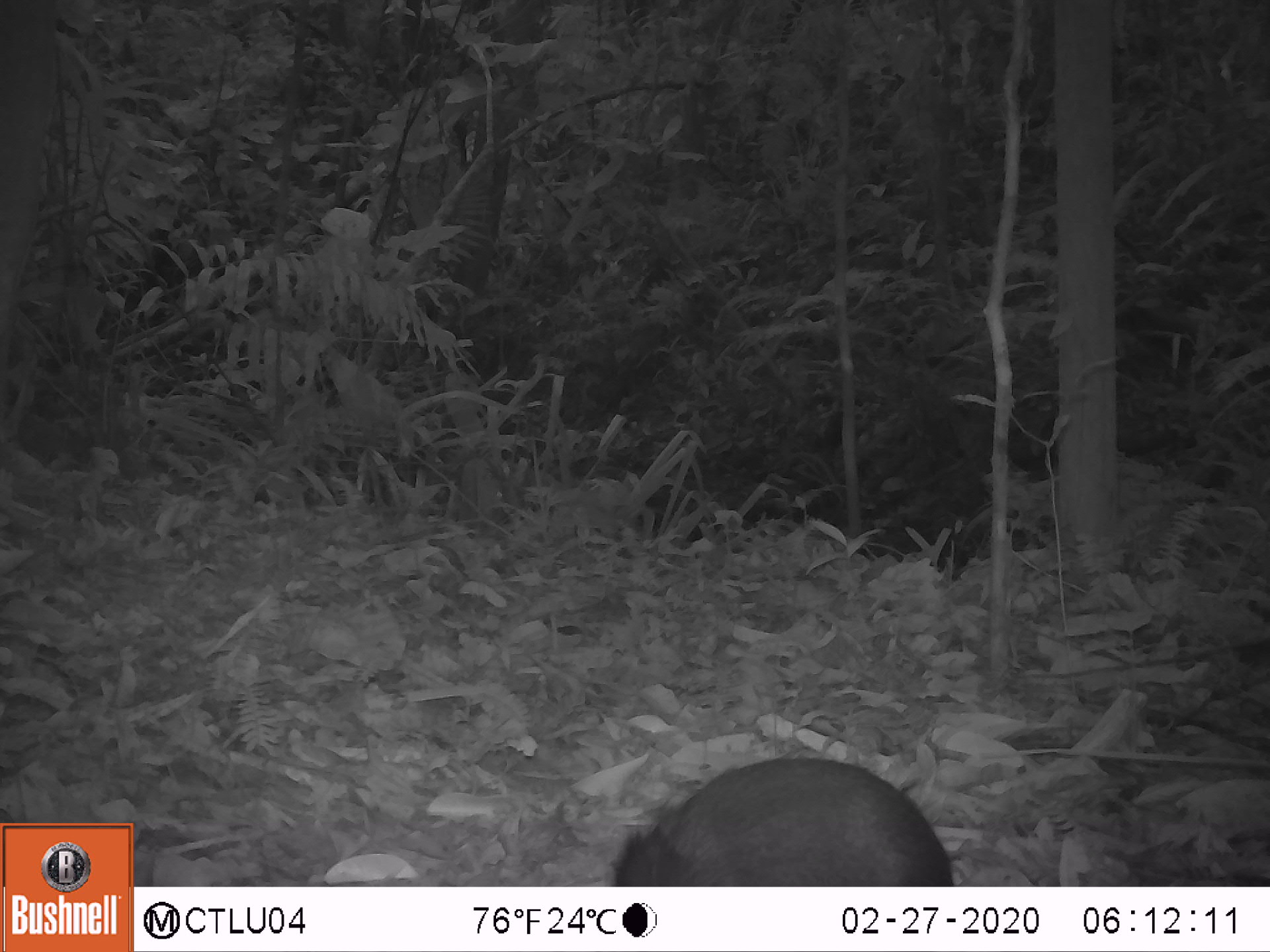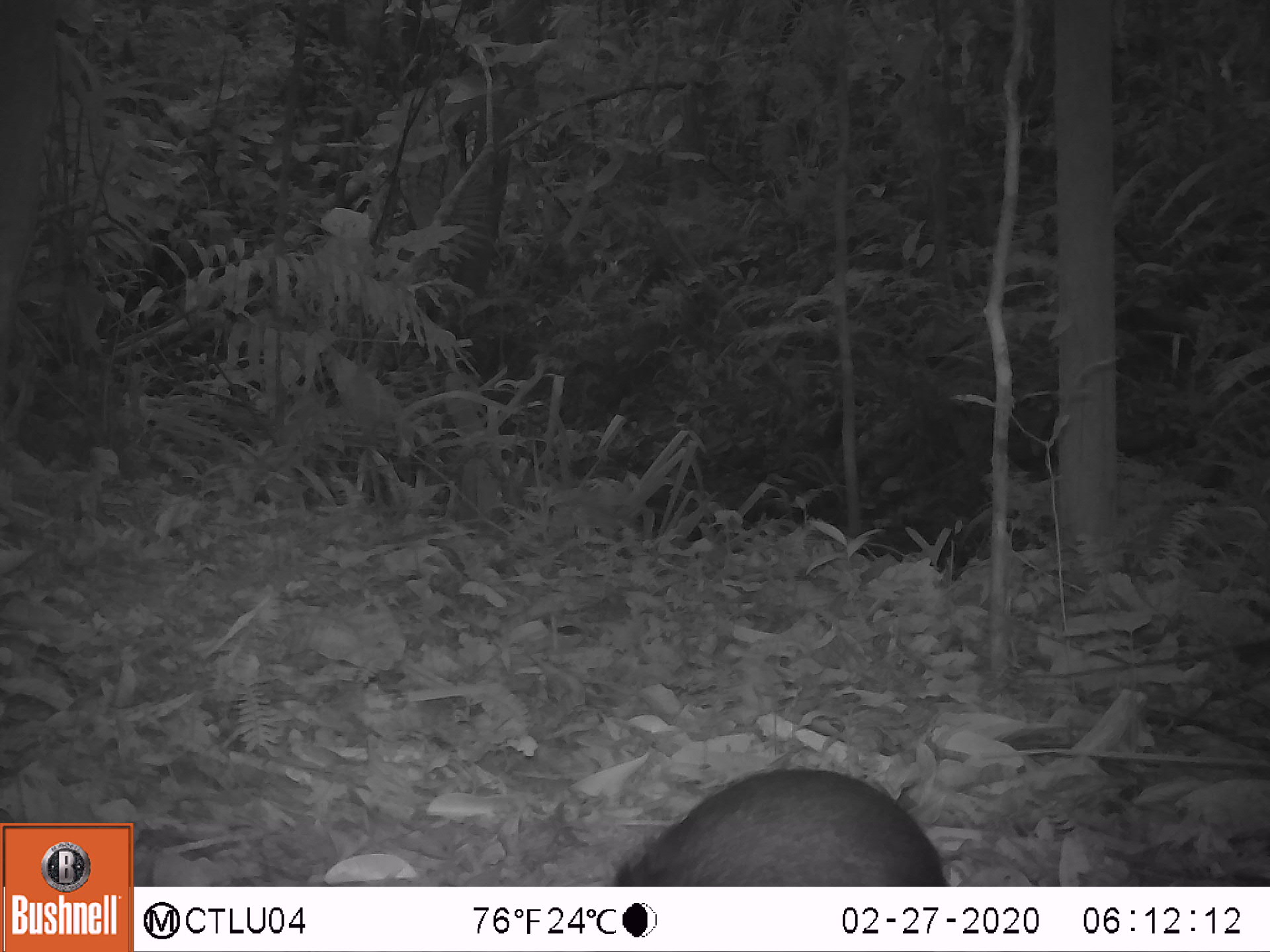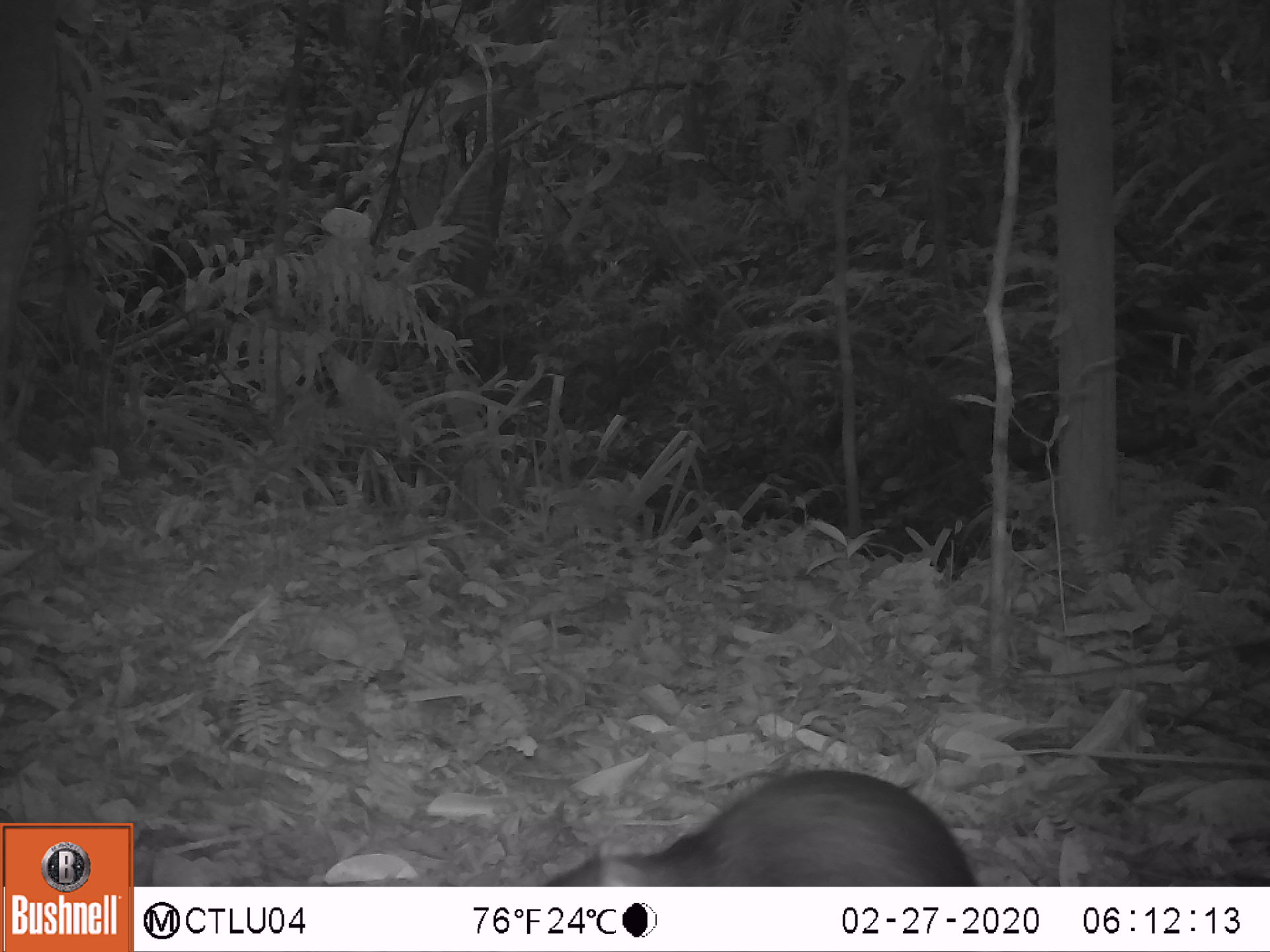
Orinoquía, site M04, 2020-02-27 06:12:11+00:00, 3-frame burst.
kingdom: Animalia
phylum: Chordata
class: Mammalia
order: Rodentia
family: Dasyproctidae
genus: Dasyprocta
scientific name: Dasyprocta fuliginosa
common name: black agouti